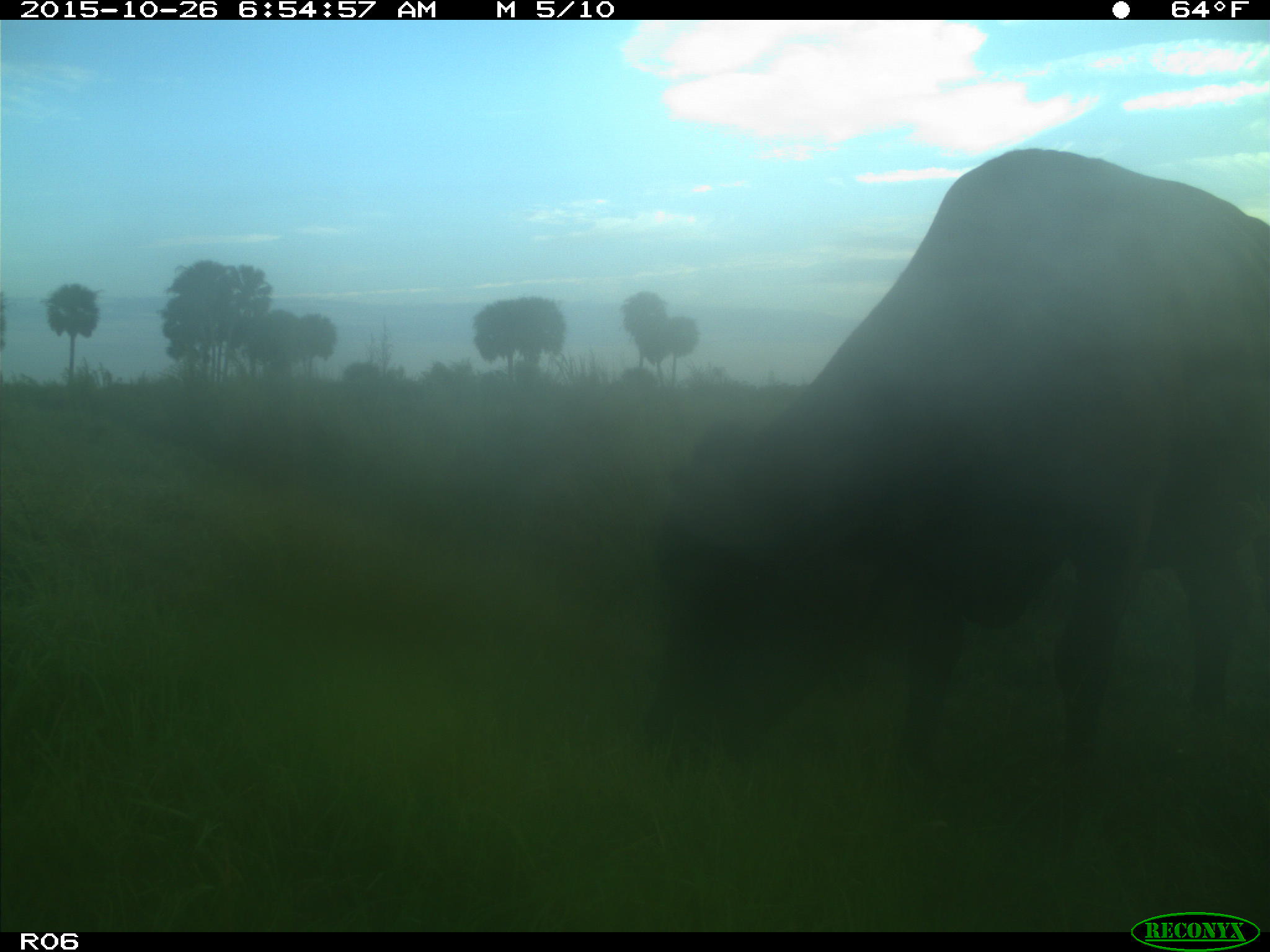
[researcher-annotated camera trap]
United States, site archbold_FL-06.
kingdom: Animalia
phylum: Chordata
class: Mammalia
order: Artiodactyla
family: Bovidae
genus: Bos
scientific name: Bos taurus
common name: domestic cow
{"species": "Bos taurus (domestic cow)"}